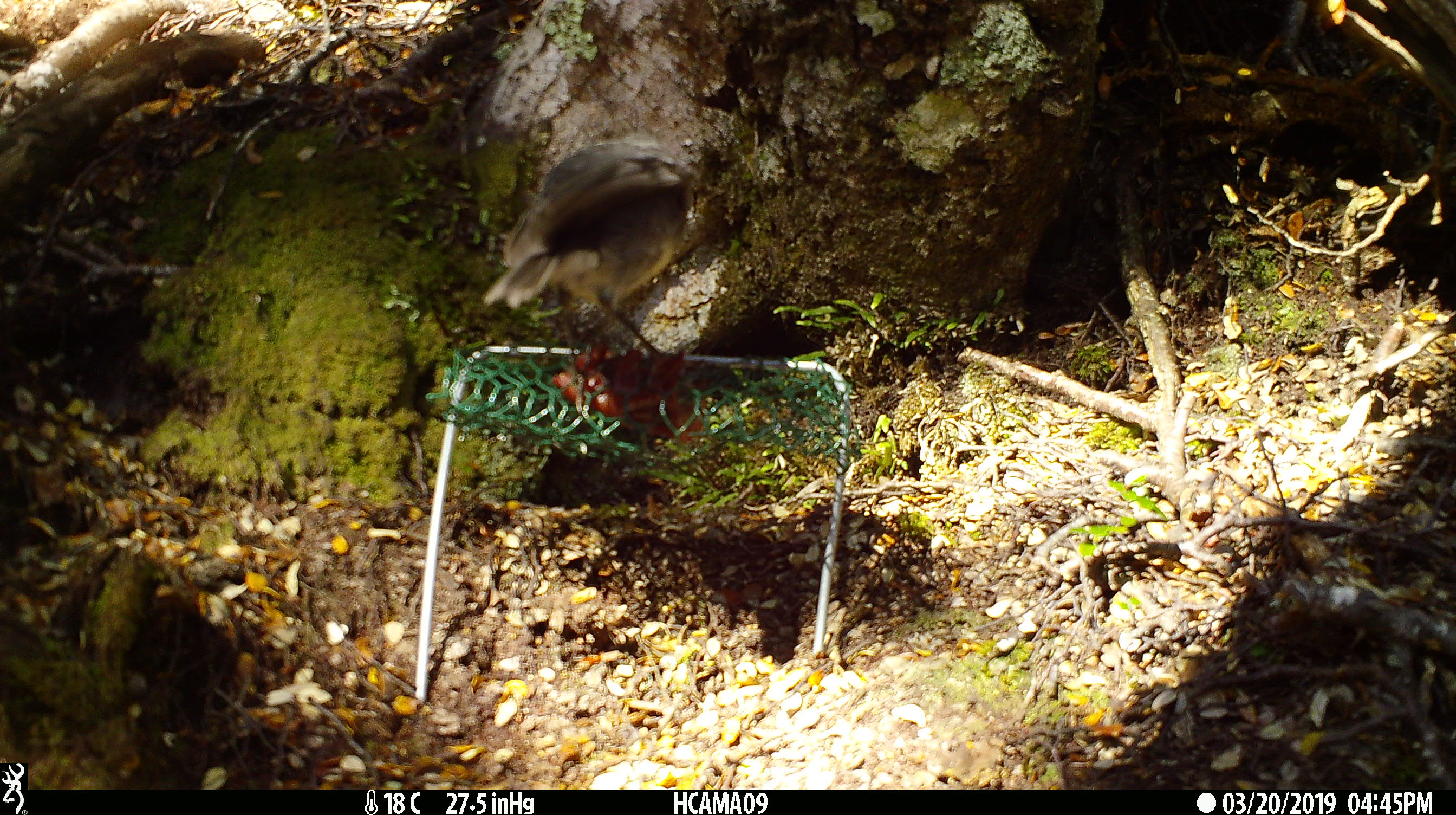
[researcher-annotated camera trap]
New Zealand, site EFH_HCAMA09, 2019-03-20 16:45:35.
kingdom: Animalia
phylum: Chordata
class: Aves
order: Passeriformes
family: Petroicidae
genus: Petroica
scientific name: Petroica australis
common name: new zealand robin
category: robin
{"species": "robin (new zealand robin) (Petroica australis)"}